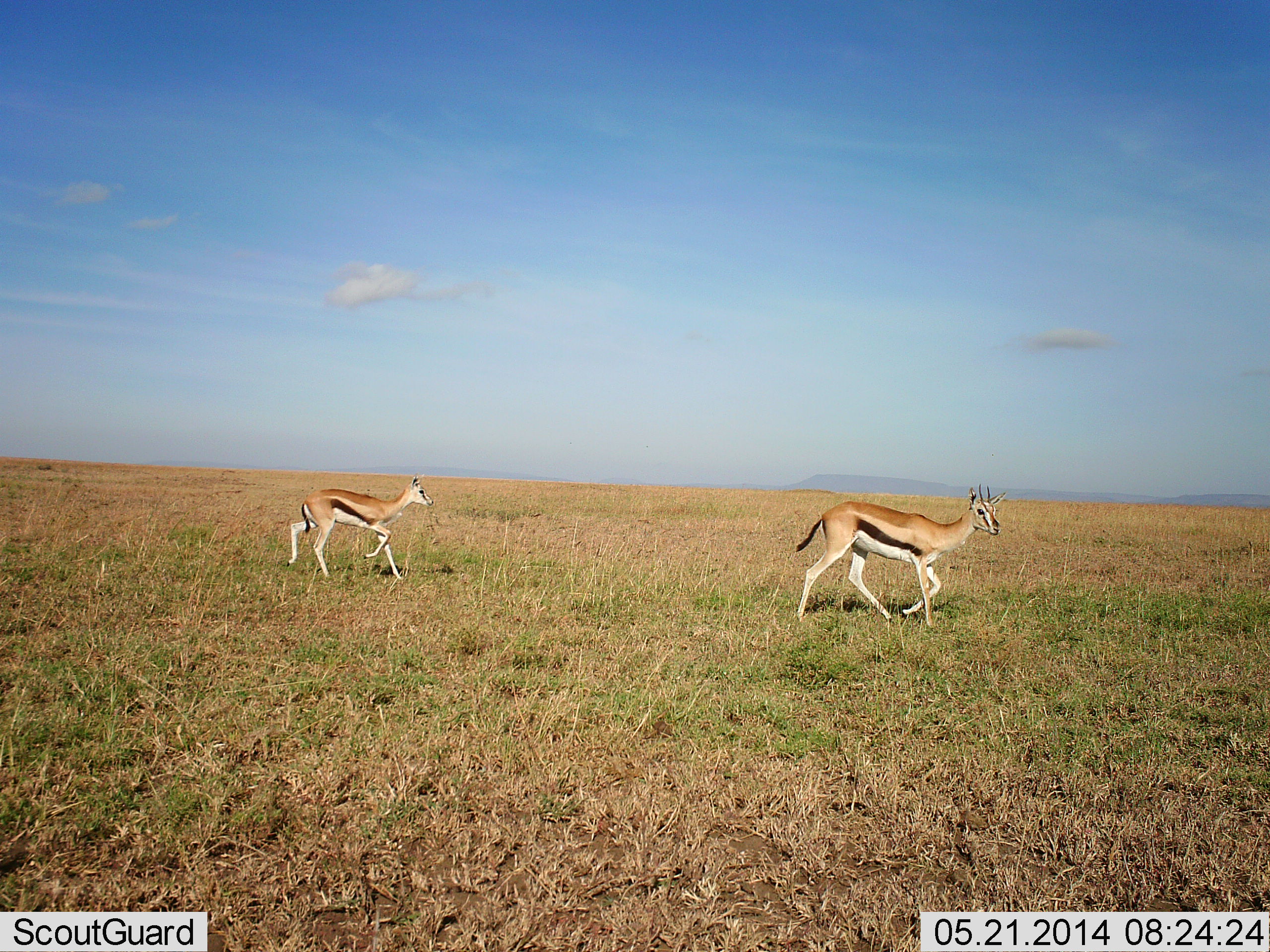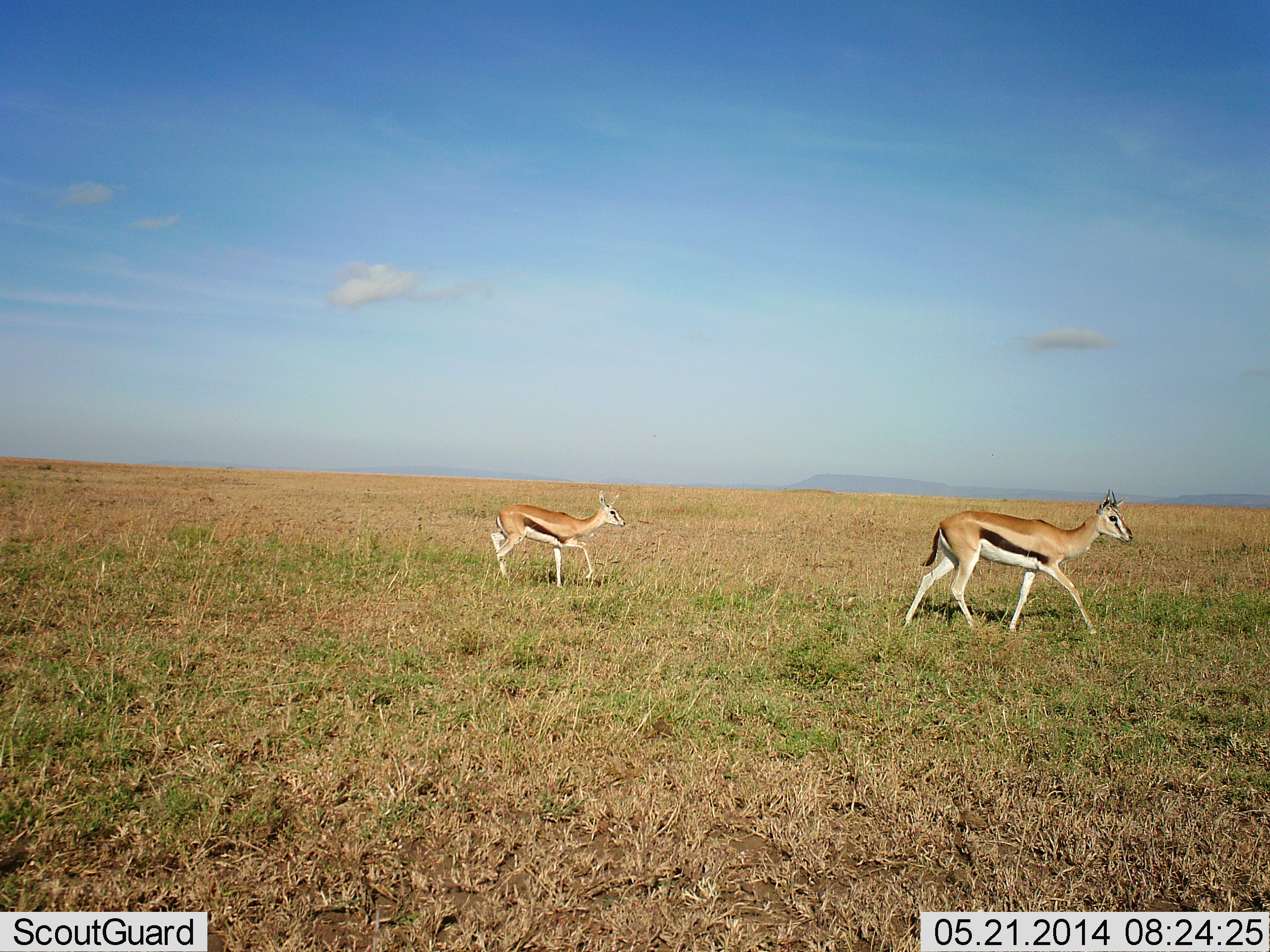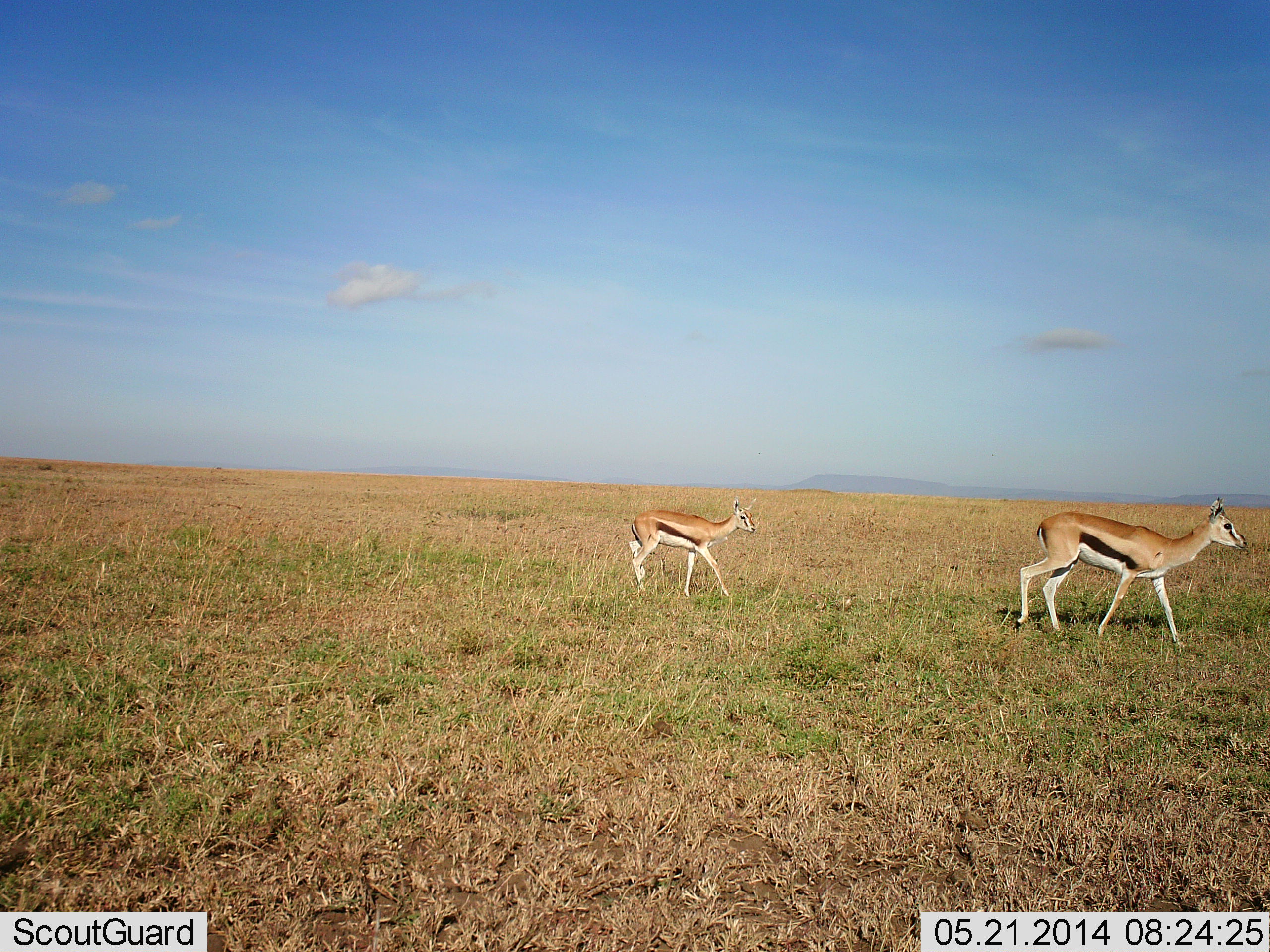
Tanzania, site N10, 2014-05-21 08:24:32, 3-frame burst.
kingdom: Animalia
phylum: Chordata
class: Mammalia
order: Artiodactyla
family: Bovidae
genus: Eudorcas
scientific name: Eudorcas thomsonii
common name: thomson's gazelle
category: gazellethomsons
Gazellethomsons (thomson's gazelle) (Eudorcas thomsonii), count 2. Behavior (volunteer vote fractions): standing 4%, resting 0%, moving 98%, interacting 0%. Young present (vote fraction): 38%. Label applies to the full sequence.